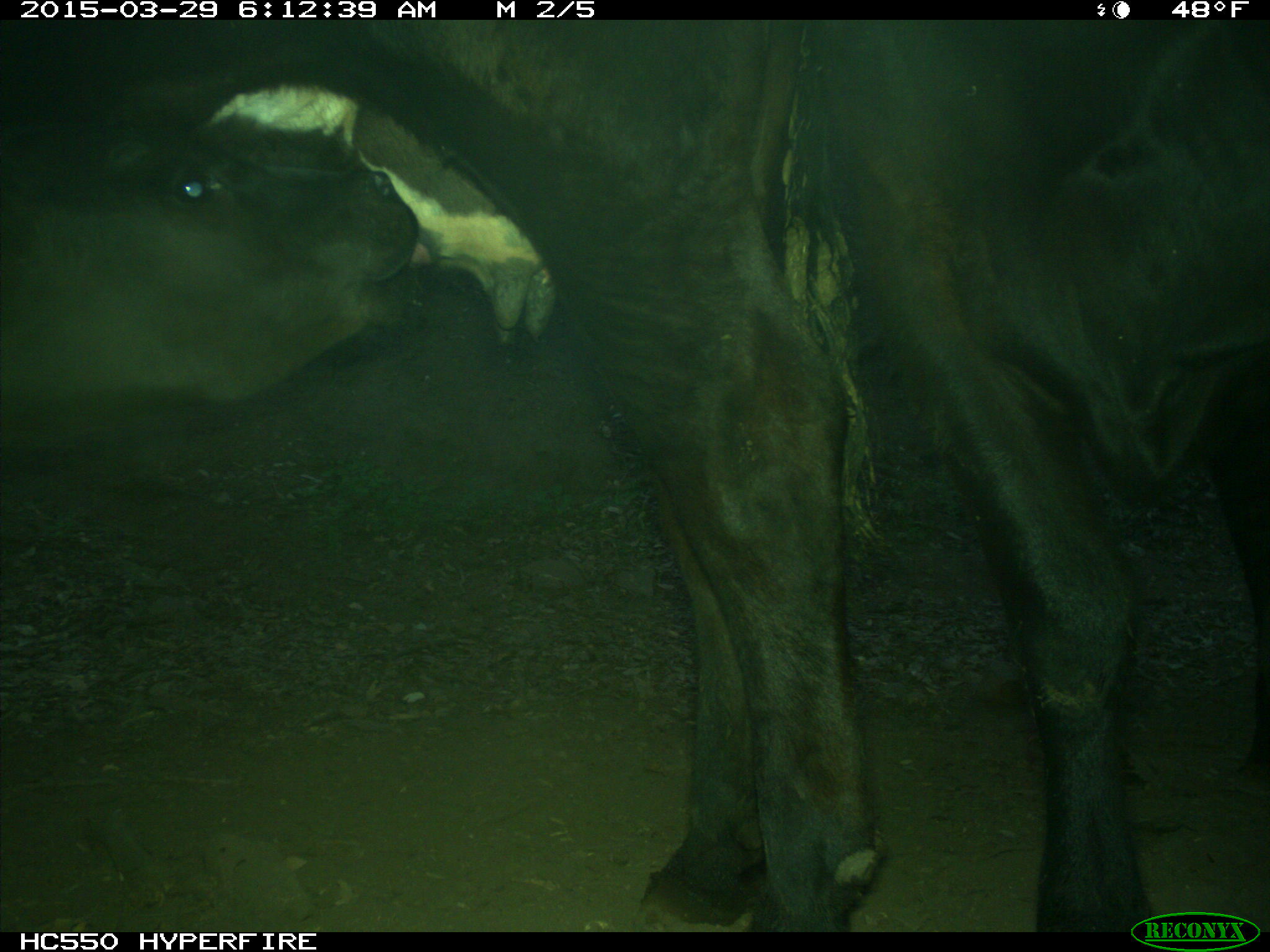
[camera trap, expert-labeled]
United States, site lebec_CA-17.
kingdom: Animalia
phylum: Chordata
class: Mammalia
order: Artiodactyla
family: Bovidae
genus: Bos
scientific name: Bos taurus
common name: domestic cow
Bos taurus (domestic cow).